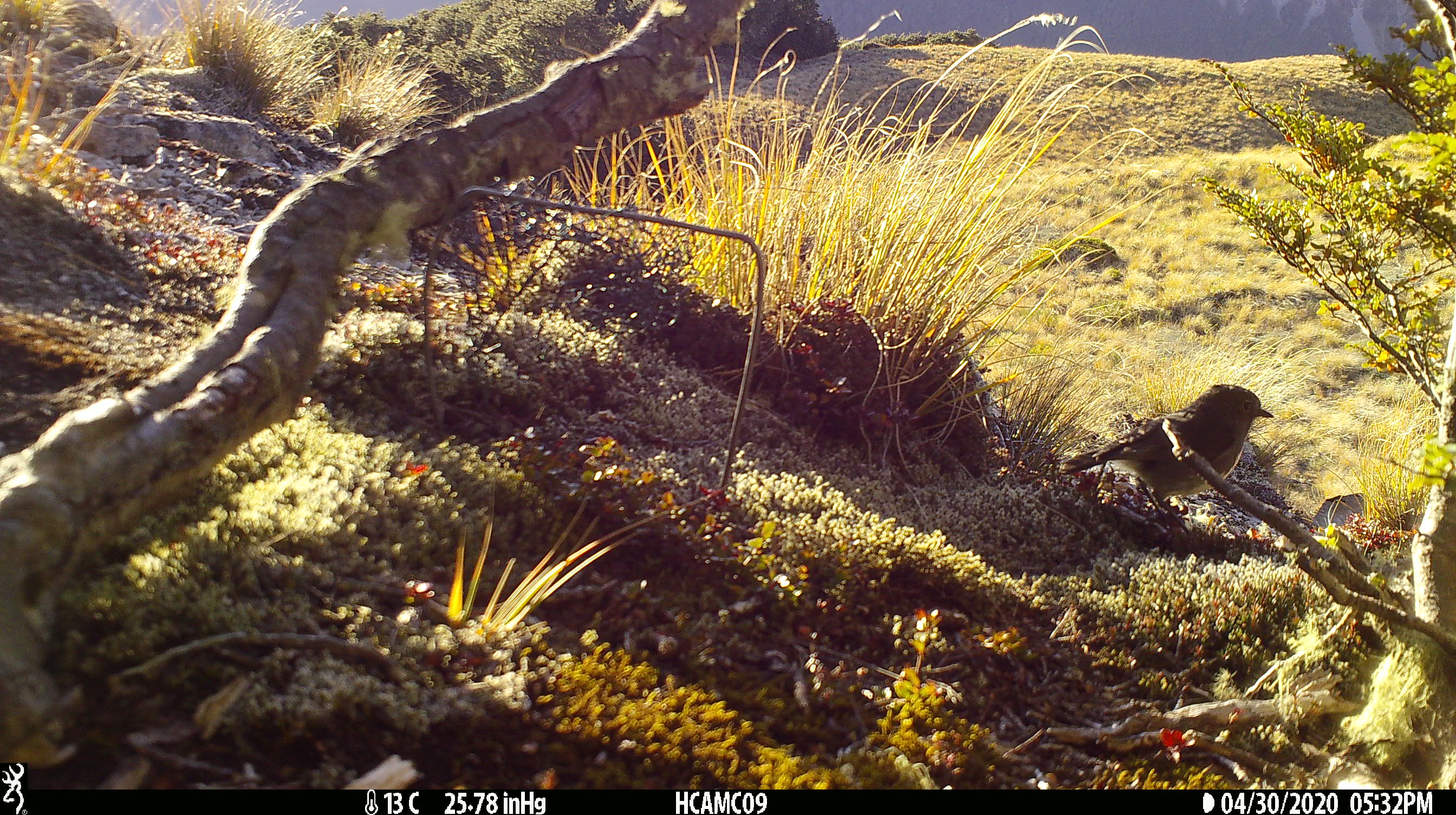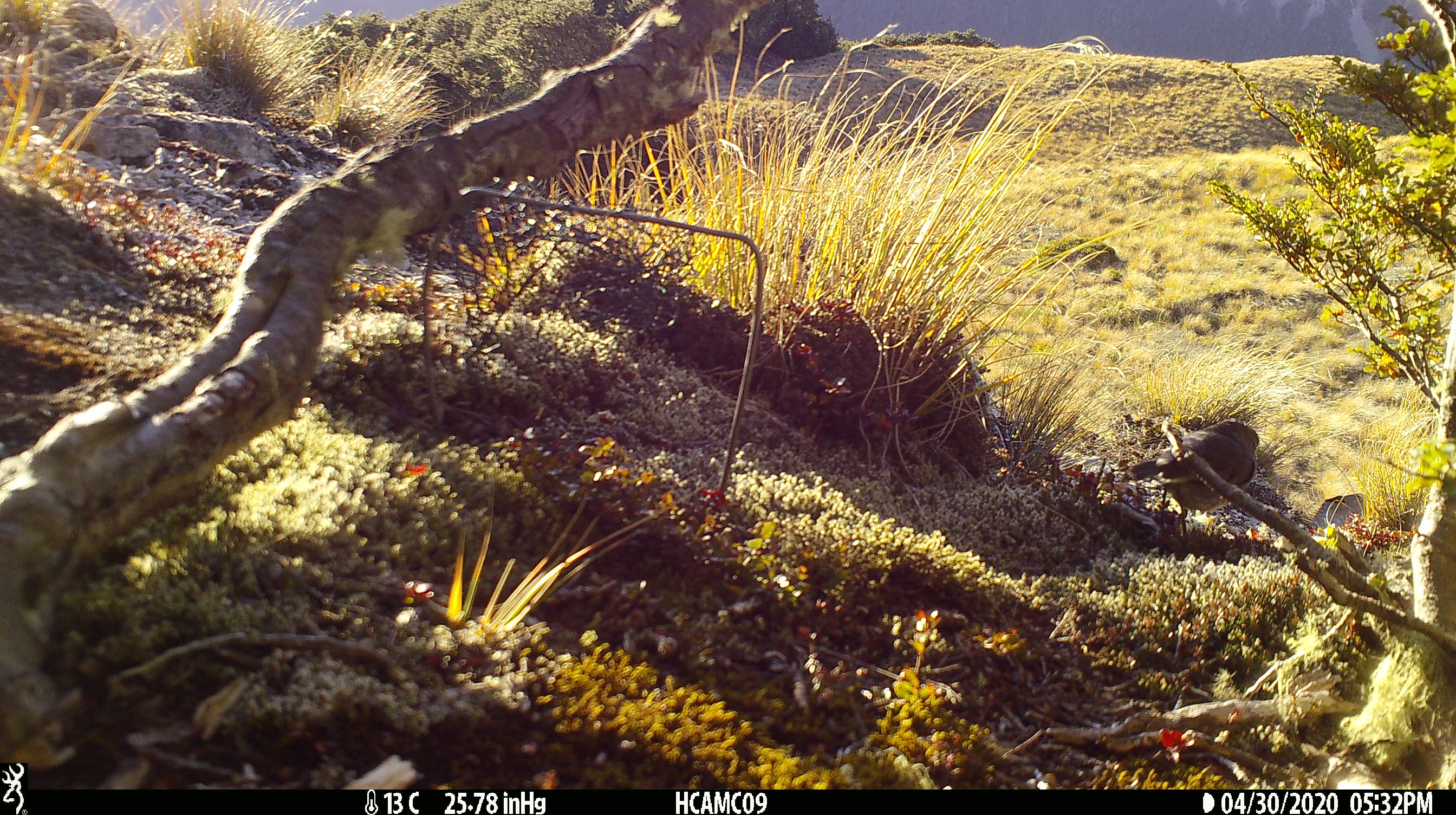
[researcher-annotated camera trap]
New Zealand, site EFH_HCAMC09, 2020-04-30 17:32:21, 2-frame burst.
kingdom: Animalia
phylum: Chordata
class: Aves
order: Passeriformes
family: Petroicidae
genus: Petroica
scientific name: Petroica australis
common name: new zealand robin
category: robin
Robin (new zealand robin) (Petroica australis).